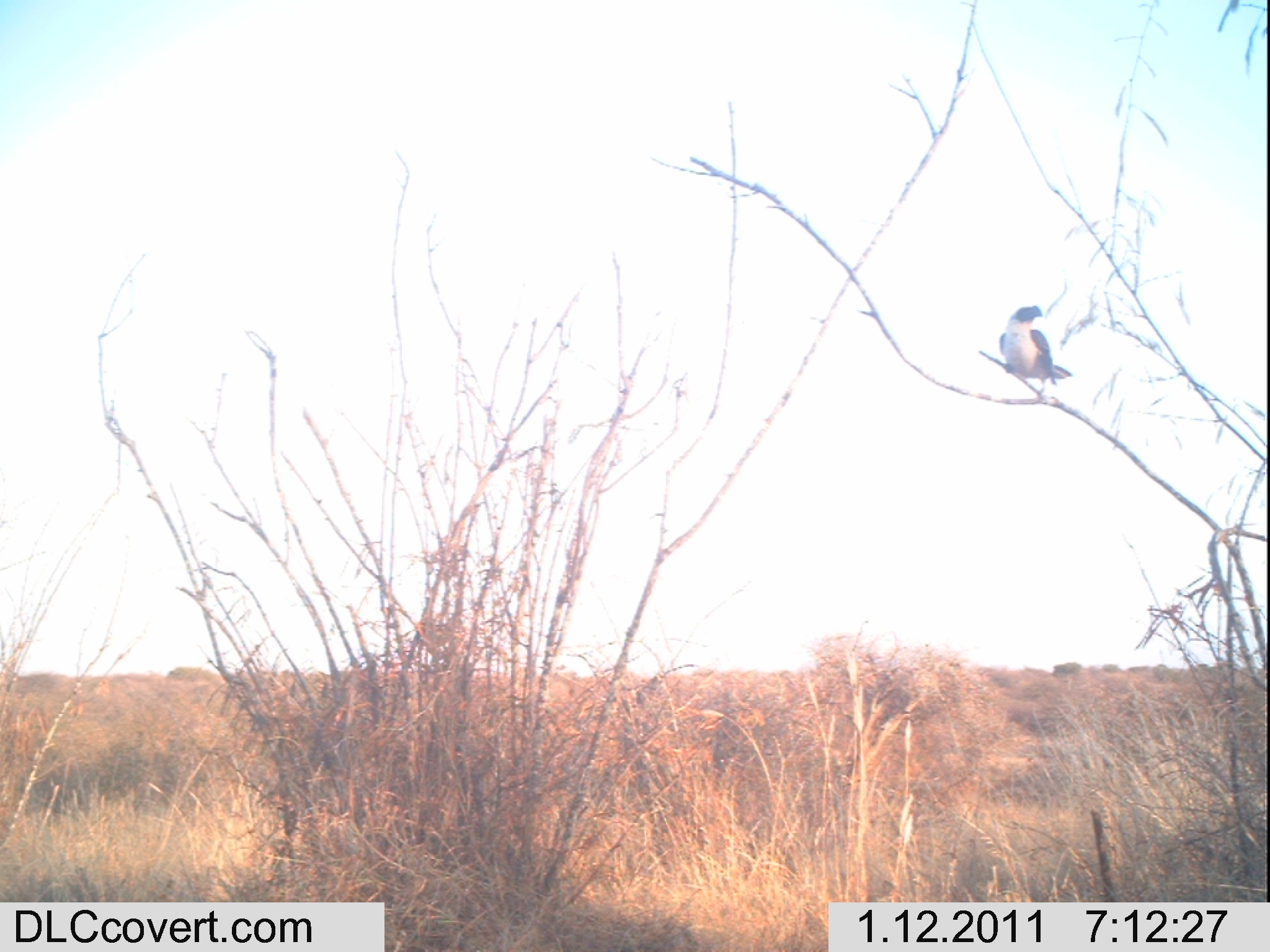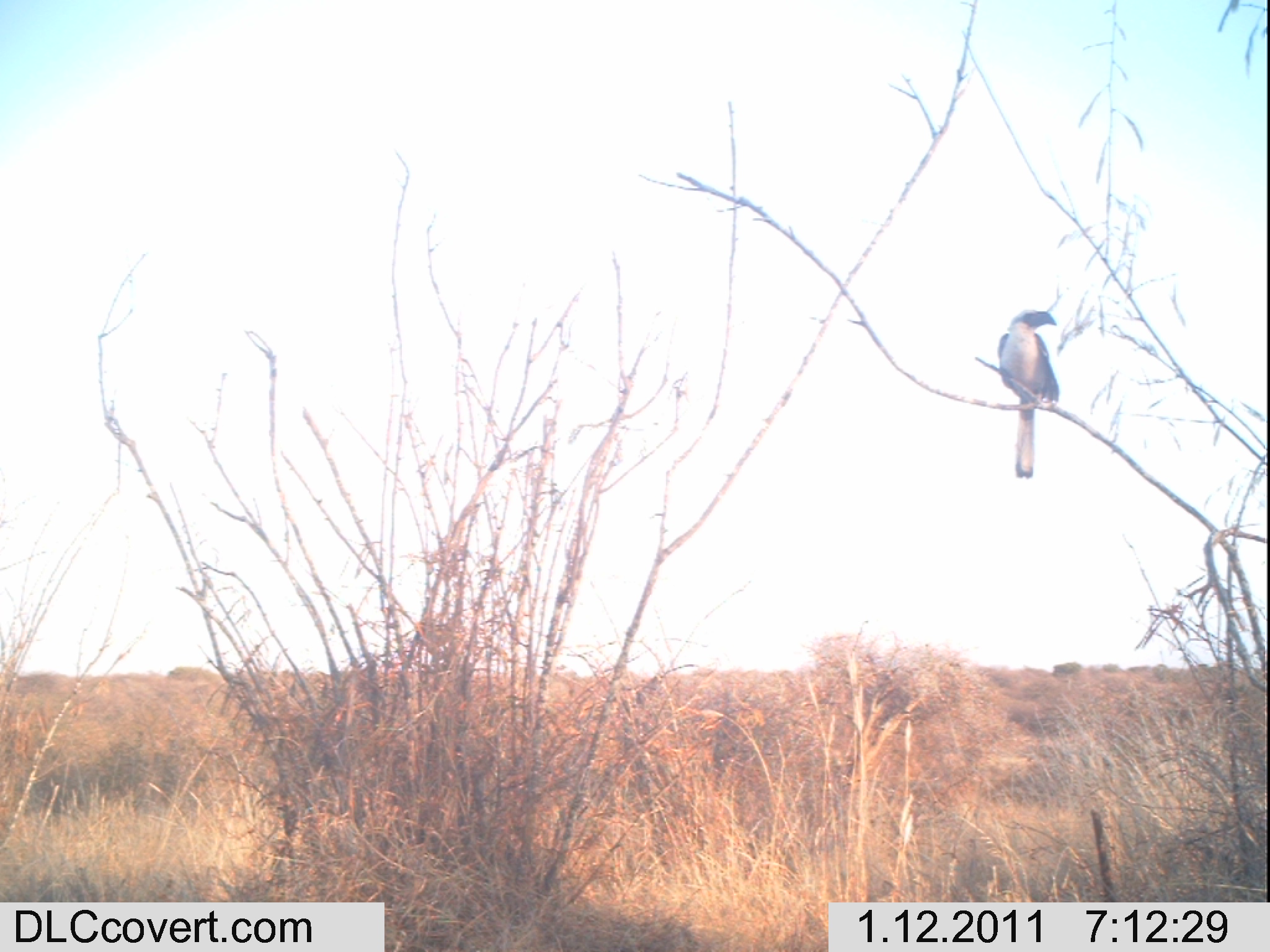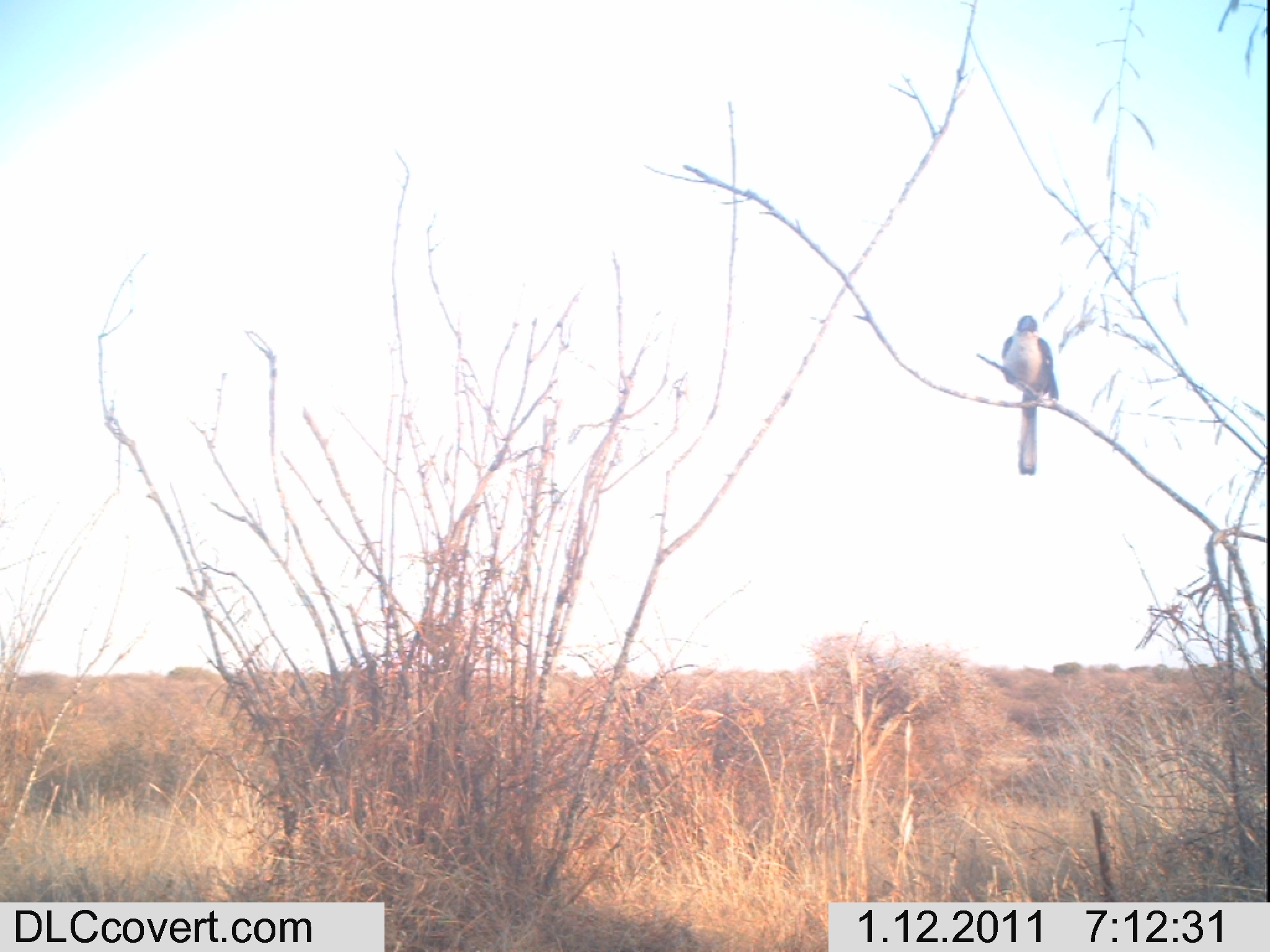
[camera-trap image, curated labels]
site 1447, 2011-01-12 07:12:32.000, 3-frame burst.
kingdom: Animalia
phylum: Chordata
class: Aves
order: Bucerotiformes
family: Bucerotidae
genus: Tockus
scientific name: Tockus deckeni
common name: von der decken's hornbill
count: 1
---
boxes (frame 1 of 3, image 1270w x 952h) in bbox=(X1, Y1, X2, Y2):
tockus deckeni: bbox=(996, 301, 1075, 386)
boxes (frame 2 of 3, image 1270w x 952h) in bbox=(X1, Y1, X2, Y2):
tockus deckeni: bbox=(993, 301, 1063, 480)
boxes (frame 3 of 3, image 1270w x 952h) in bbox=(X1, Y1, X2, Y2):
tockus deckeni: bbox=(996, 311, 1062, 476)